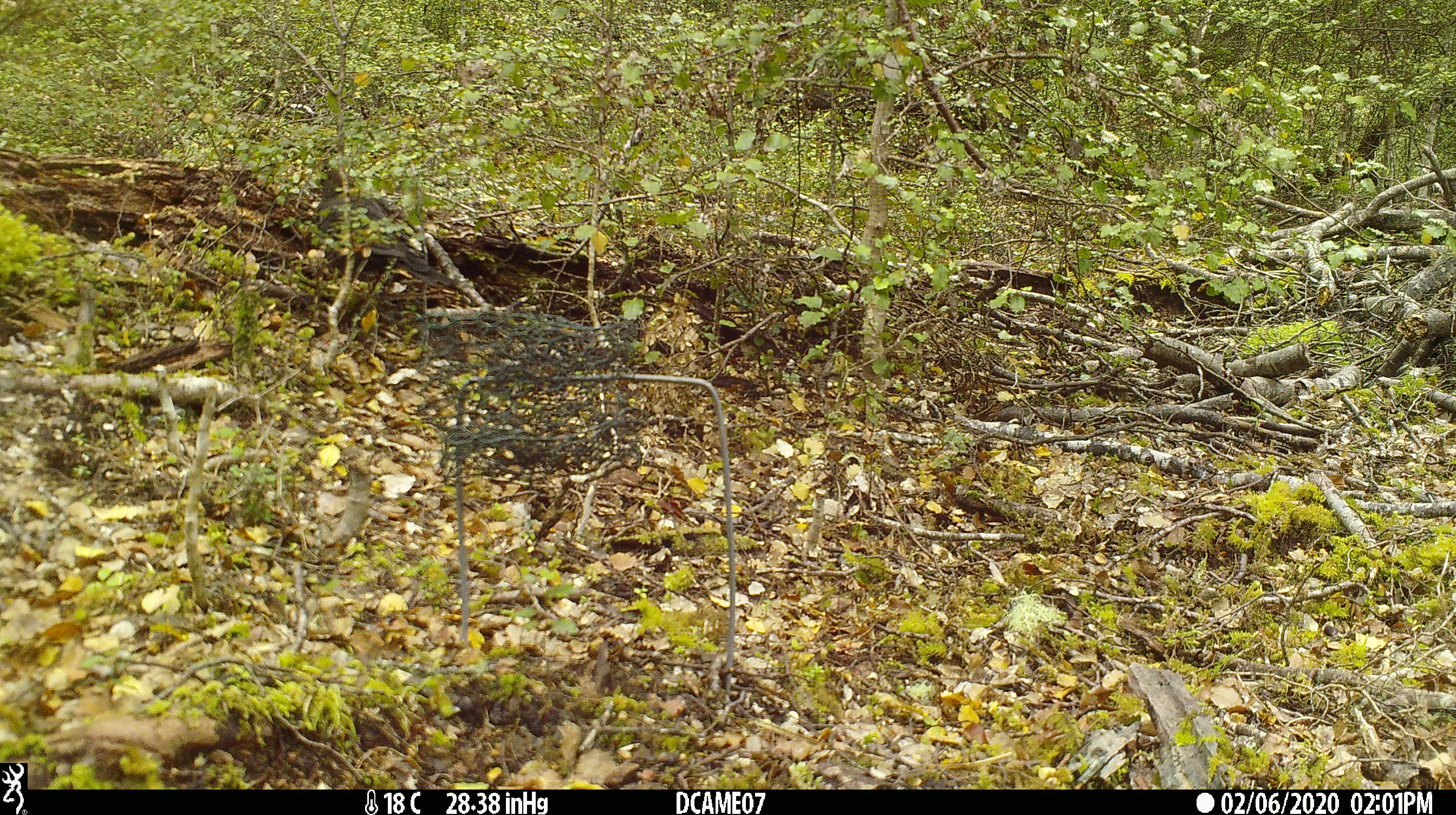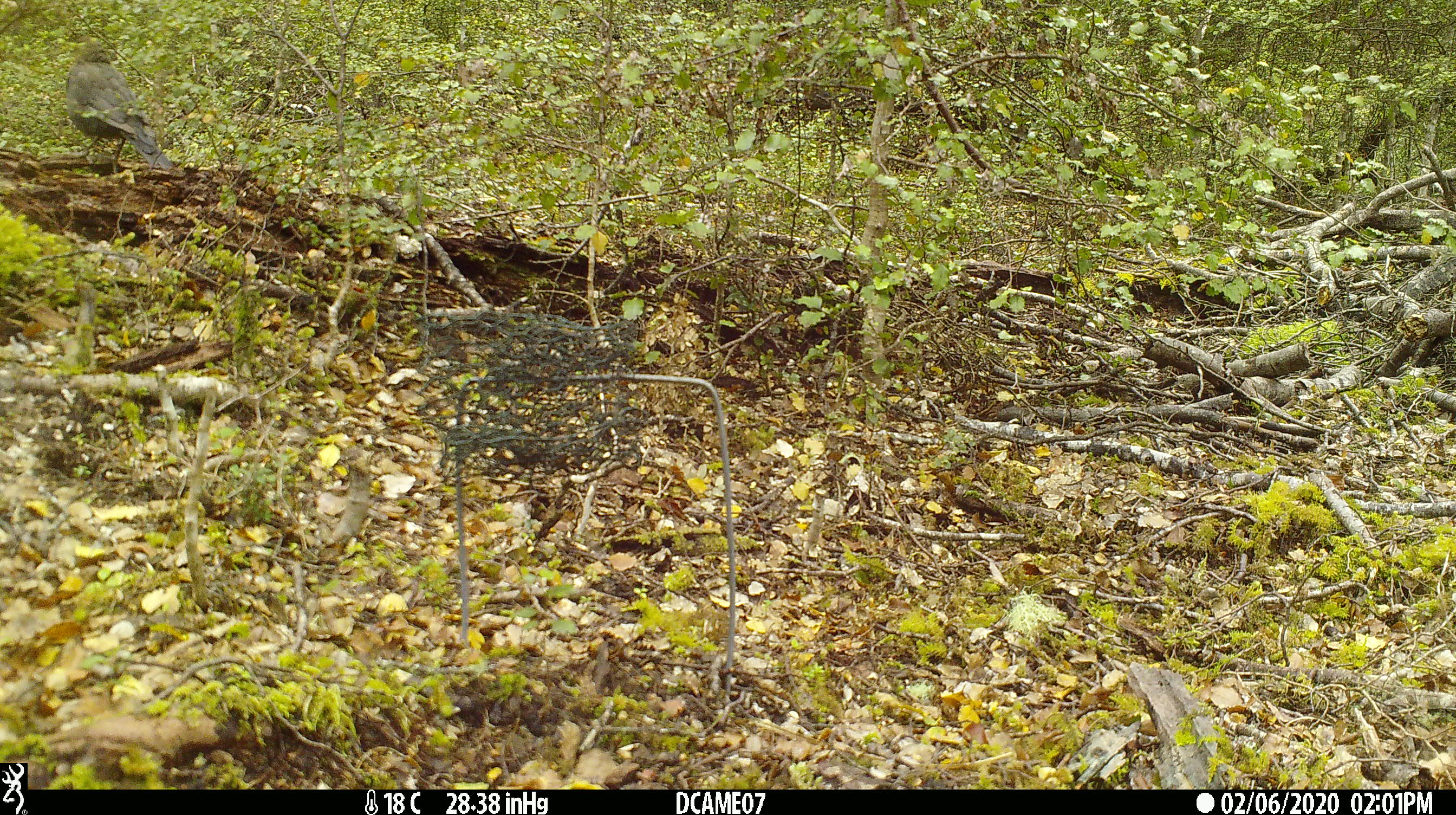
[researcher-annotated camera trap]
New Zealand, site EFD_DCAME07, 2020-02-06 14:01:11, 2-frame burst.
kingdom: Animalia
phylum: Chordata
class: Aves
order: Passeriformes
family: Turdidae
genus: Turdus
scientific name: Turdus merula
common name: eurasian blackbird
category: blackbird